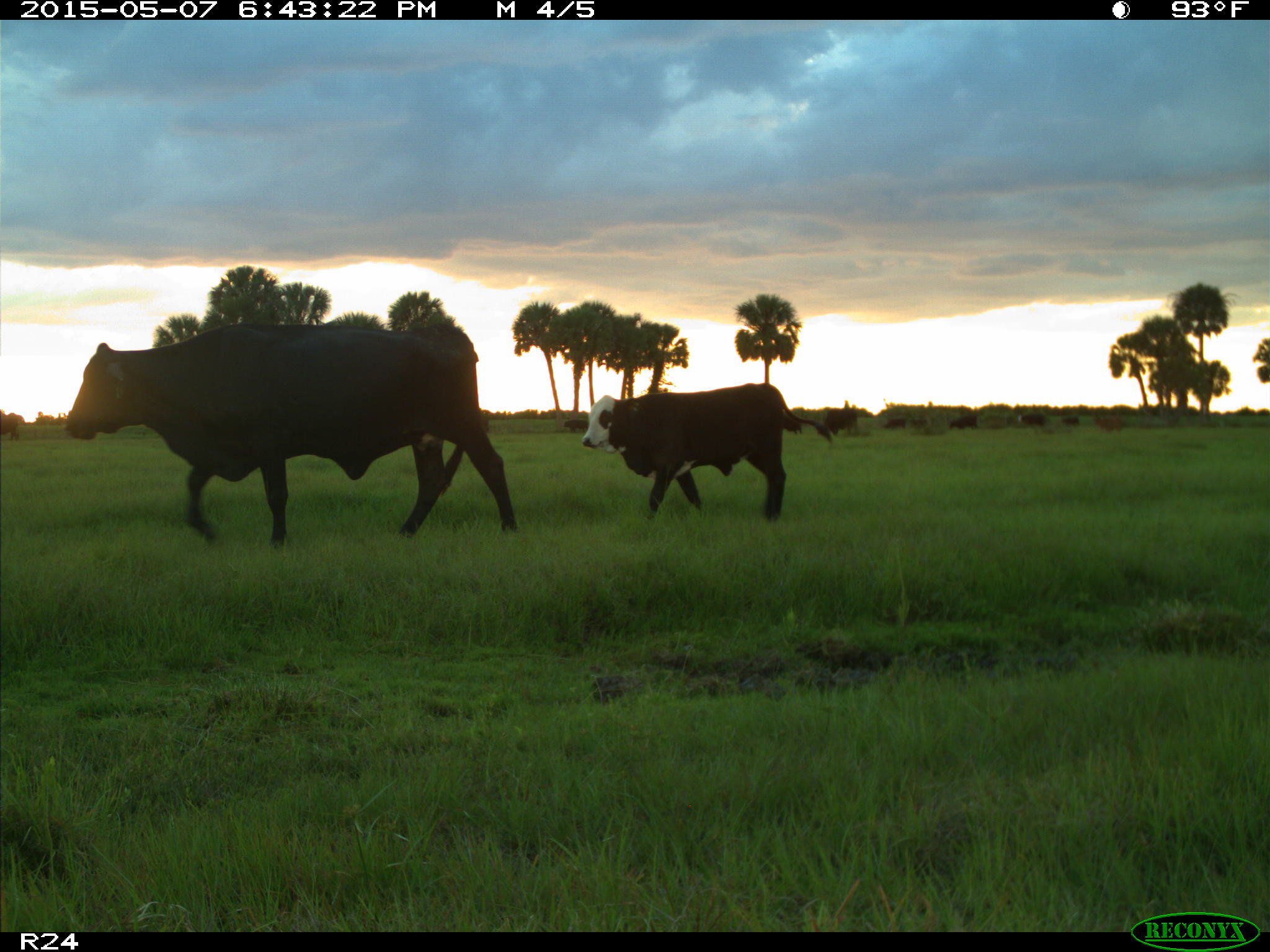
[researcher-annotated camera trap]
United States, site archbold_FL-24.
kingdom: Animalia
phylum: Chordata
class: Mammalia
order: Artiodactyla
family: Bovidae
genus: Bos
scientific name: Bos taurus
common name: domestic cow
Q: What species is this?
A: Bos taurus (domestic cow).